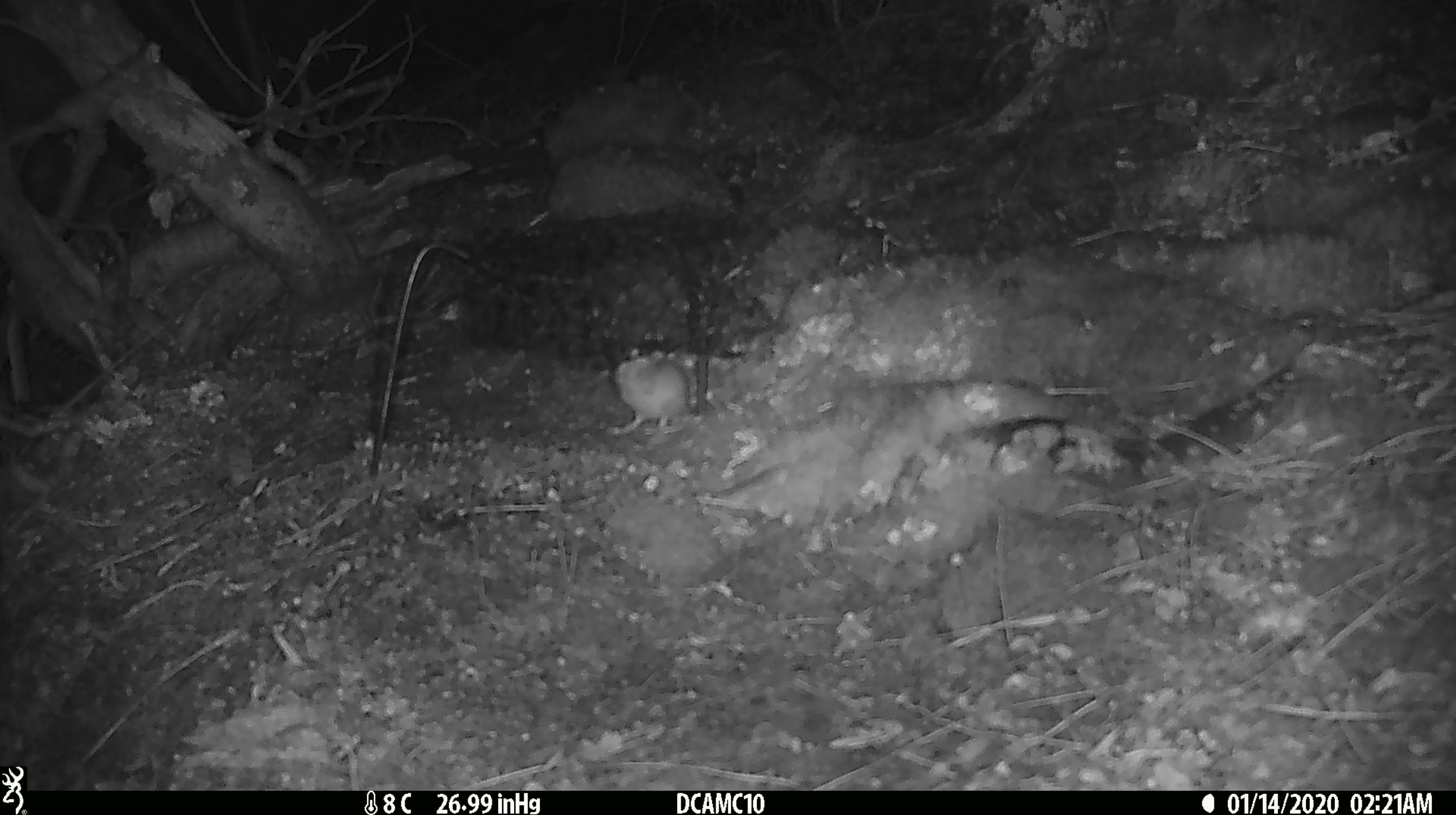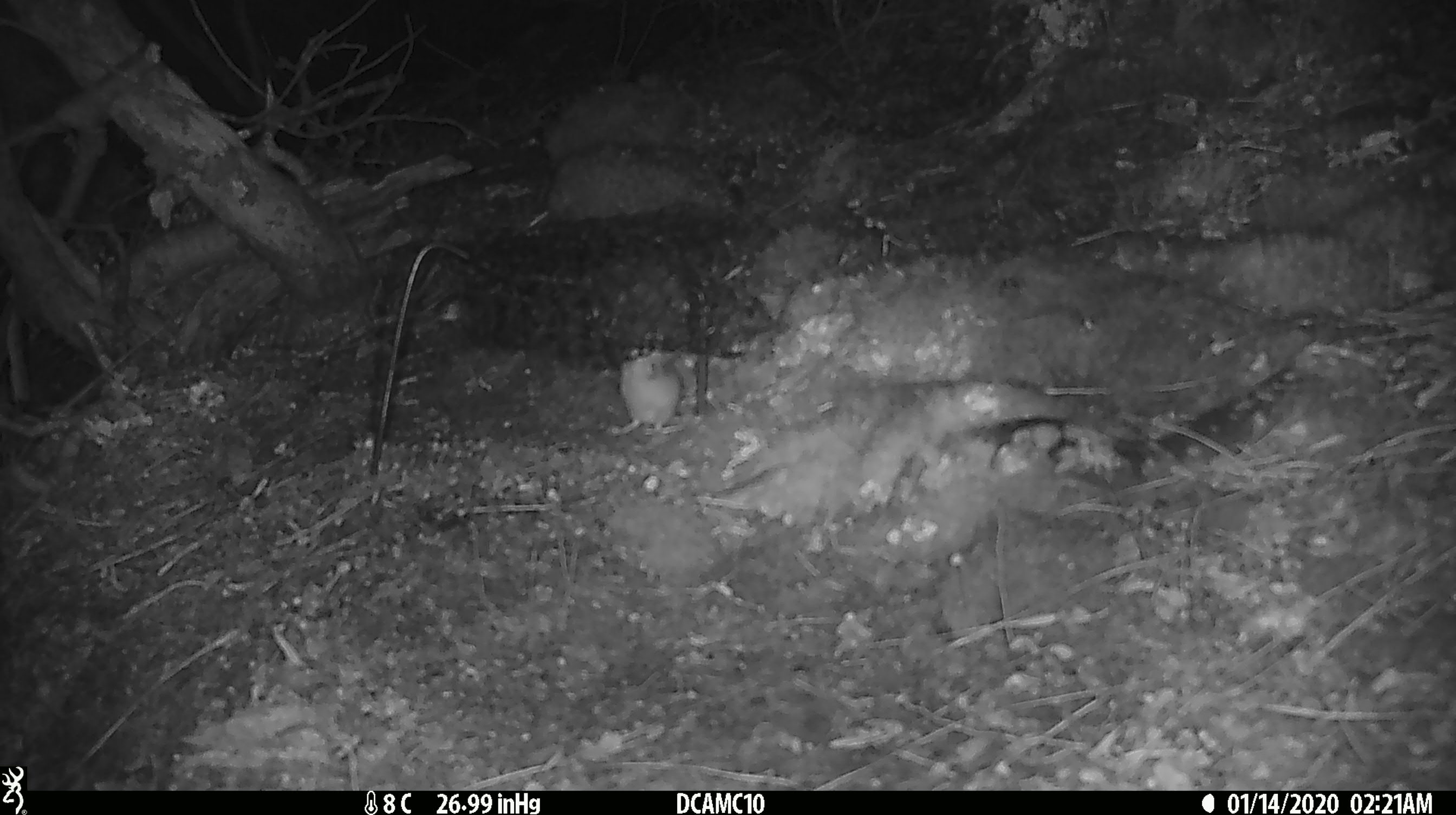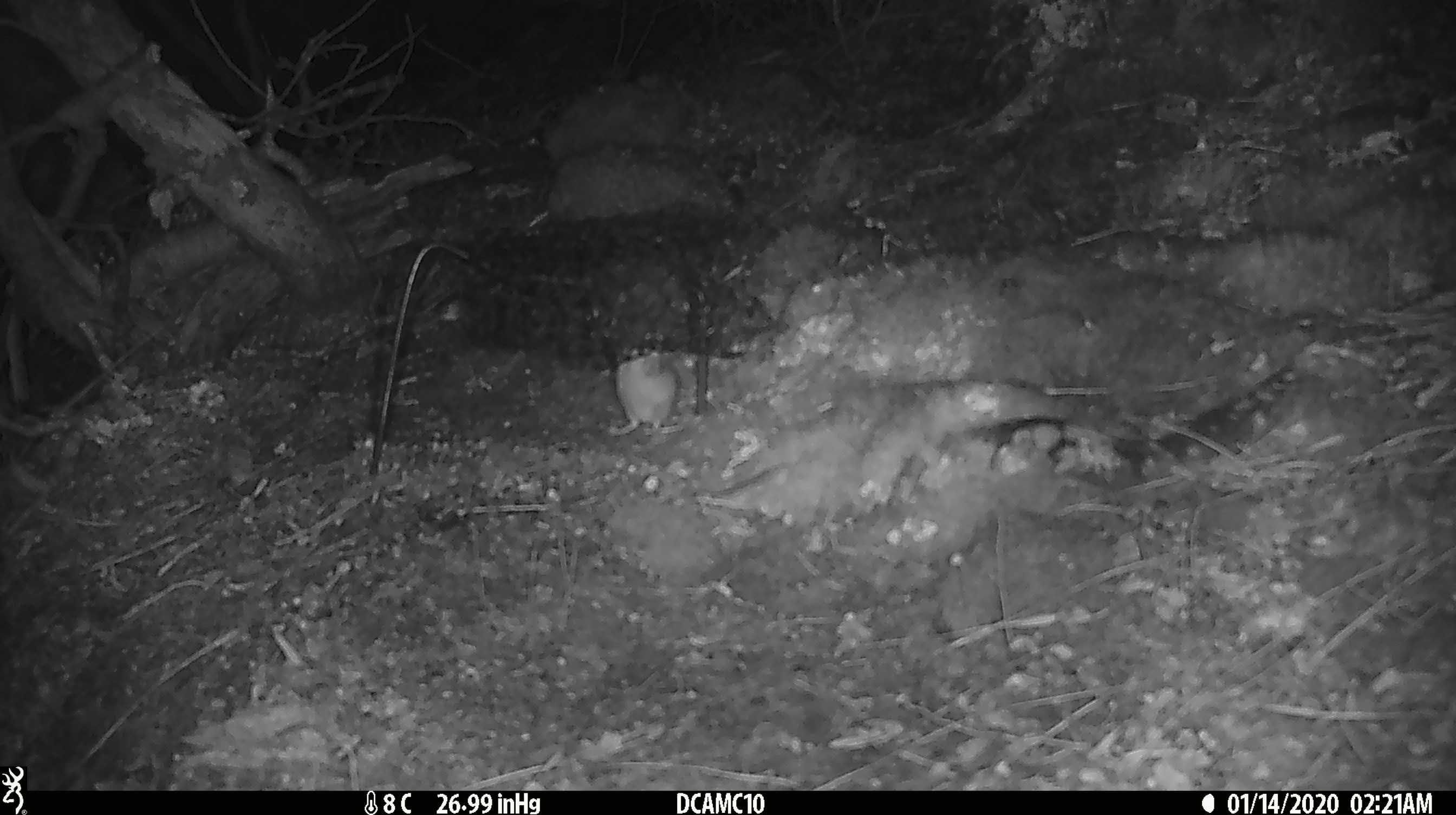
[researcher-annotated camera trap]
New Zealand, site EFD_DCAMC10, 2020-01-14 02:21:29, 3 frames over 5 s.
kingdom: Animalia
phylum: Chordata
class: Mammalia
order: Rodentia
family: Muridae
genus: Mus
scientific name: Mus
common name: mouse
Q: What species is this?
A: Mouse (Mus).